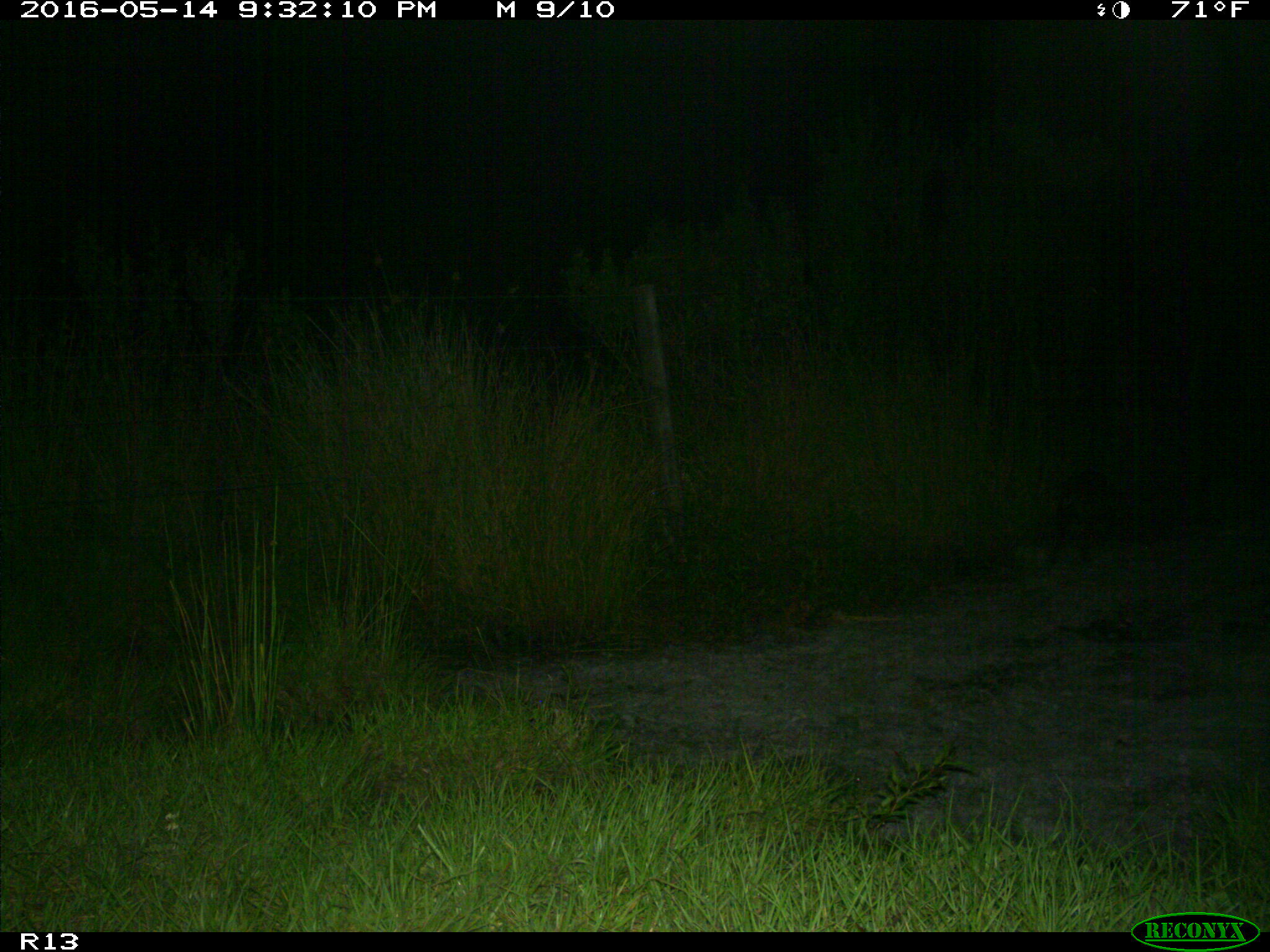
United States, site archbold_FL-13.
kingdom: Animalia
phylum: Chordata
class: Mammalia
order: Artiodactyla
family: Suidae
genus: Sus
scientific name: Sus scrofa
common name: wild boar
Sus scrofa (wild boar).